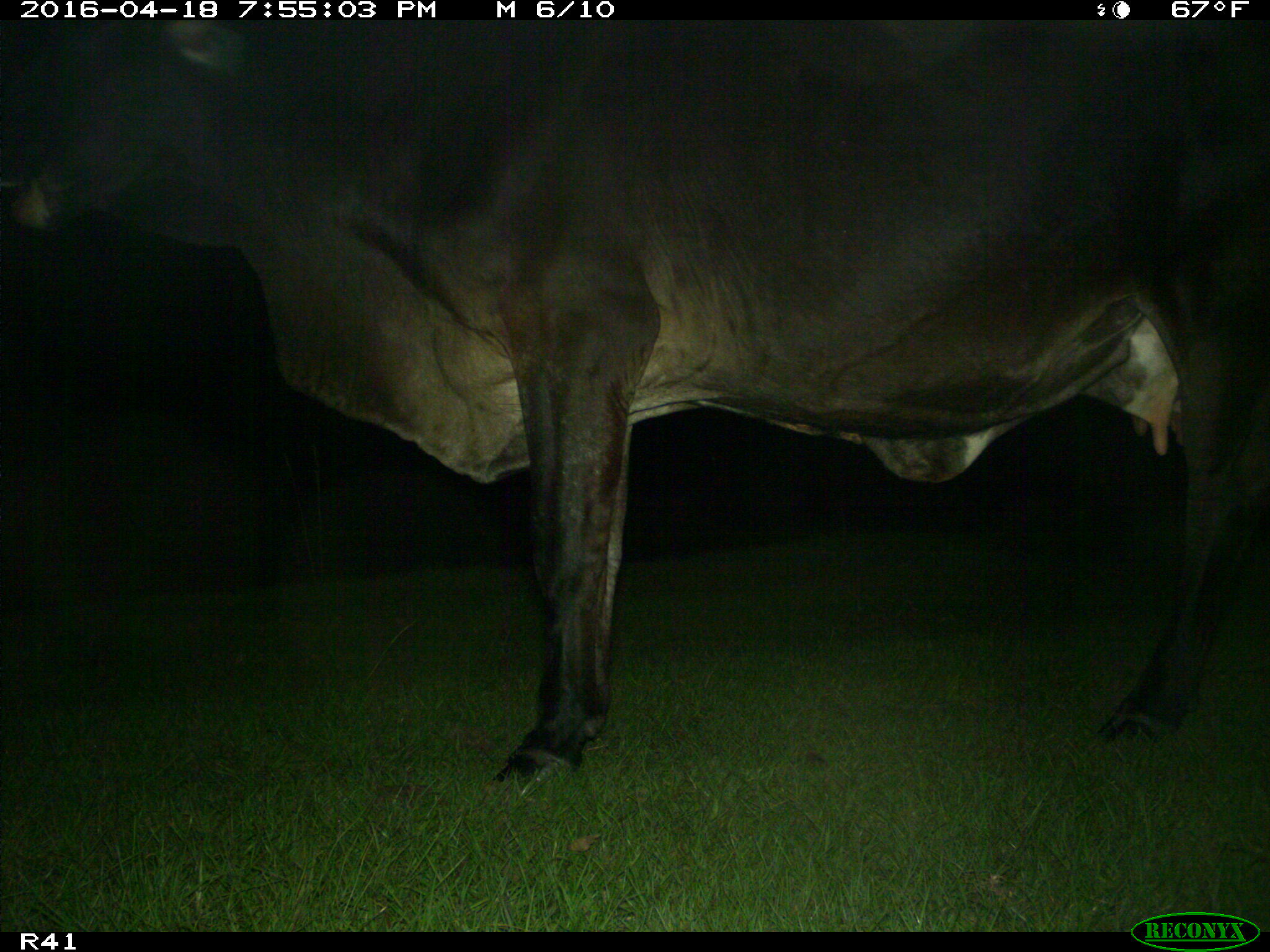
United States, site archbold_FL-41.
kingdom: Animalia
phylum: Chordata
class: Mammalia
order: Artiodactyla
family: Bovidae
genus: Bos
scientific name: Bos taurus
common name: domestic cow